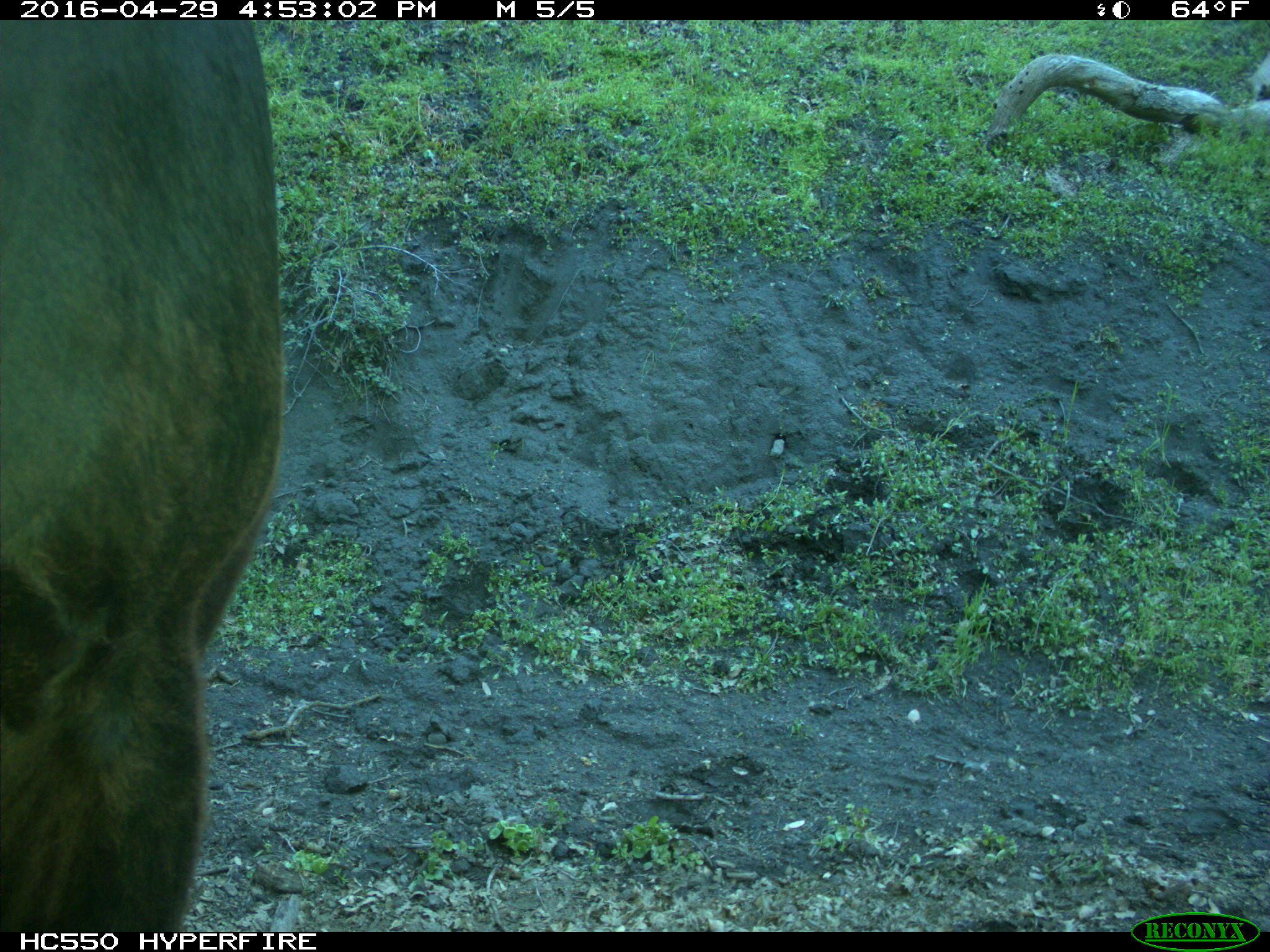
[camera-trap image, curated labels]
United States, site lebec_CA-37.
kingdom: Animalia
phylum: Chordata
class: Mammalia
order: Artiodactyla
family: Bovidae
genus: Bos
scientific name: Bos taurus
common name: domestic cow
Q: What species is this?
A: Bos taurus (domestic cow).